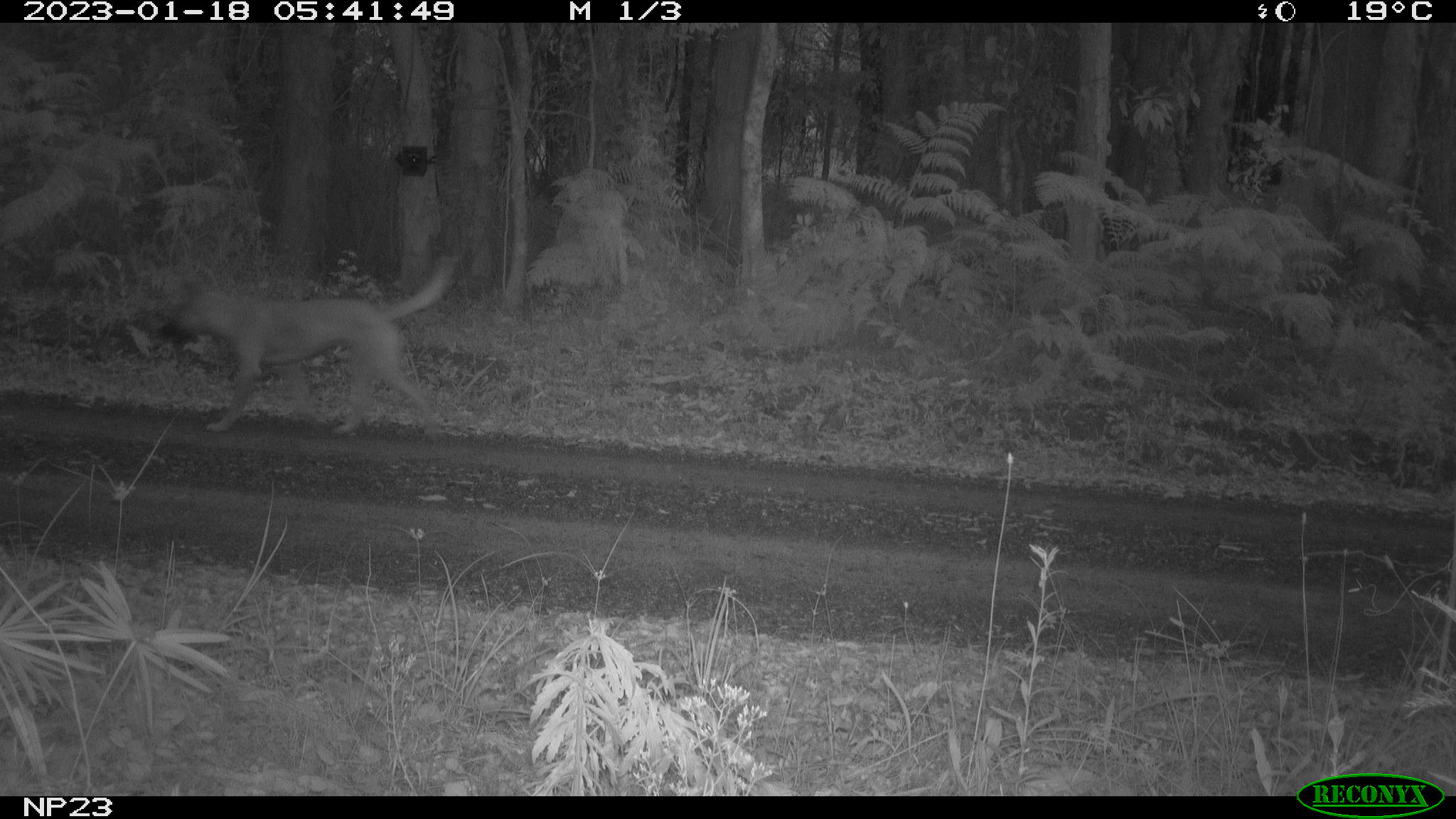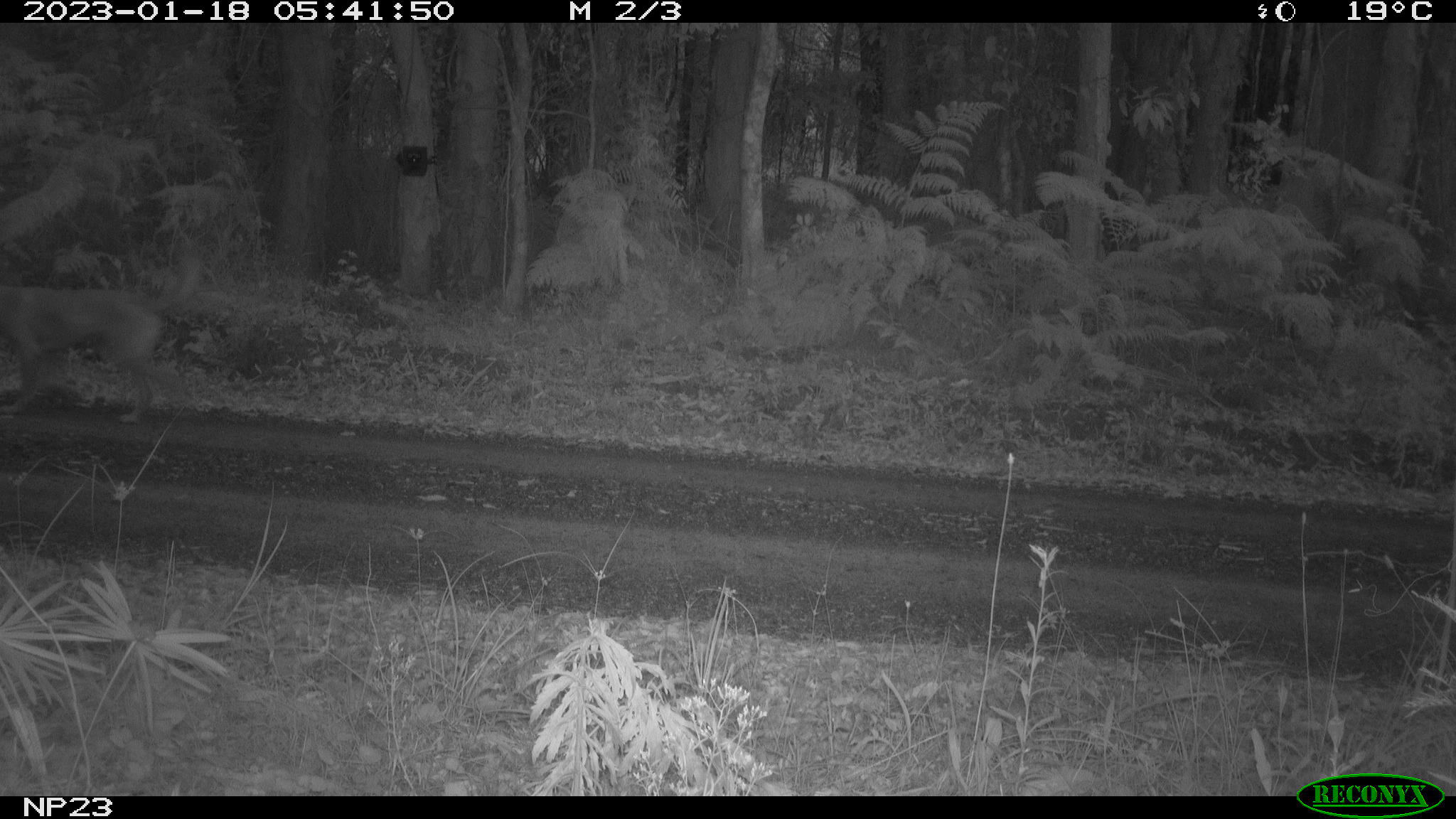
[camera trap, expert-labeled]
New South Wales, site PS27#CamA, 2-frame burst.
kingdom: Animalia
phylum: Chordata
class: Mammalia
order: Carnivora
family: Canidae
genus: Canis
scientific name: Canis familiaris dingo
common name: dingo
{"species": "dingo (Canis familiaris dingo)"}